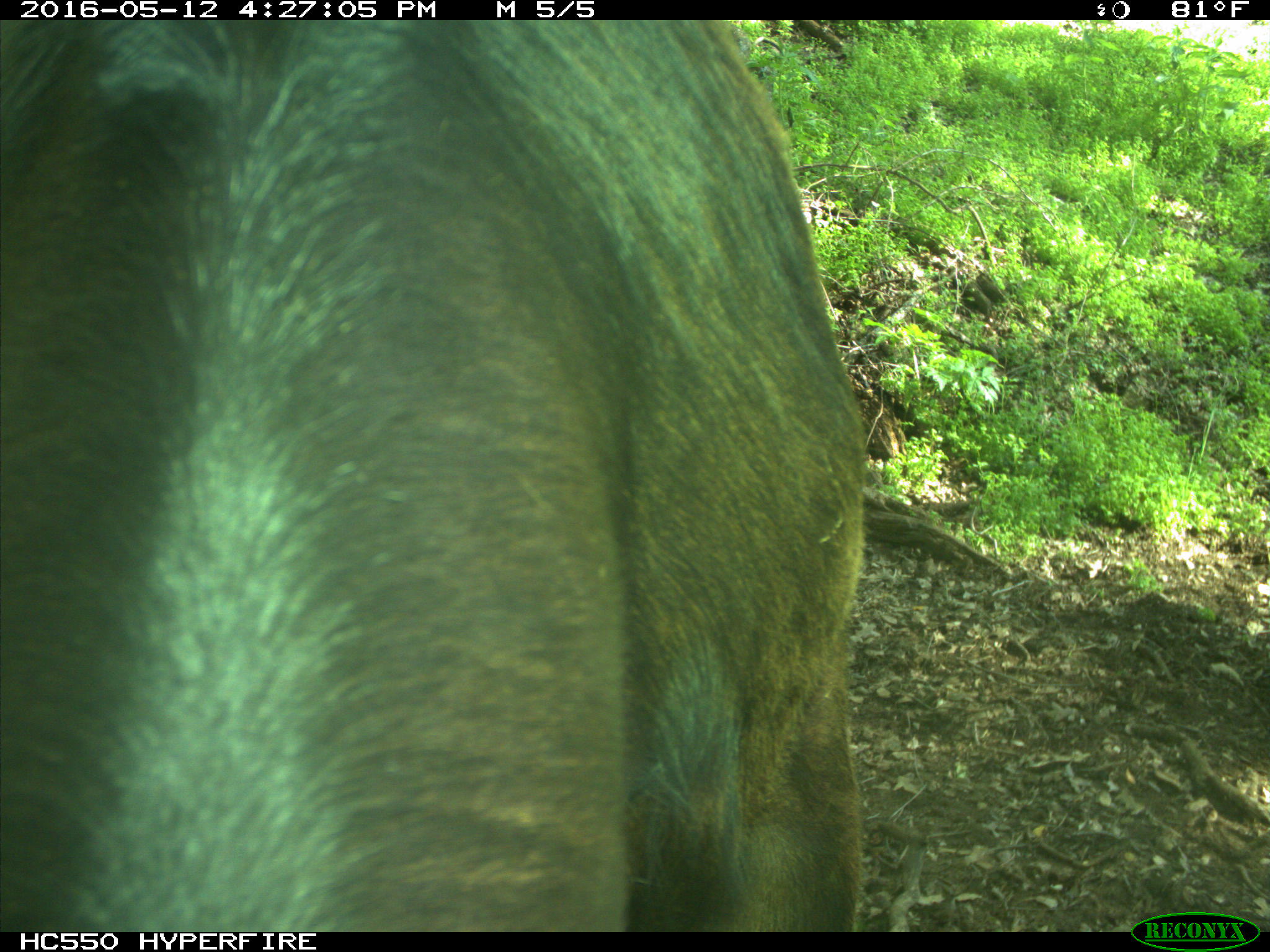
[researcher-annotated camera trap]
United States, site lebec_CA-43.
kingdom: Animalia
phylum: Chordata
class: Mammalia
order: Artiodactyla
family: Bovidae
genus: Bos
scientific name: Bos taurus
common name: domestic cow